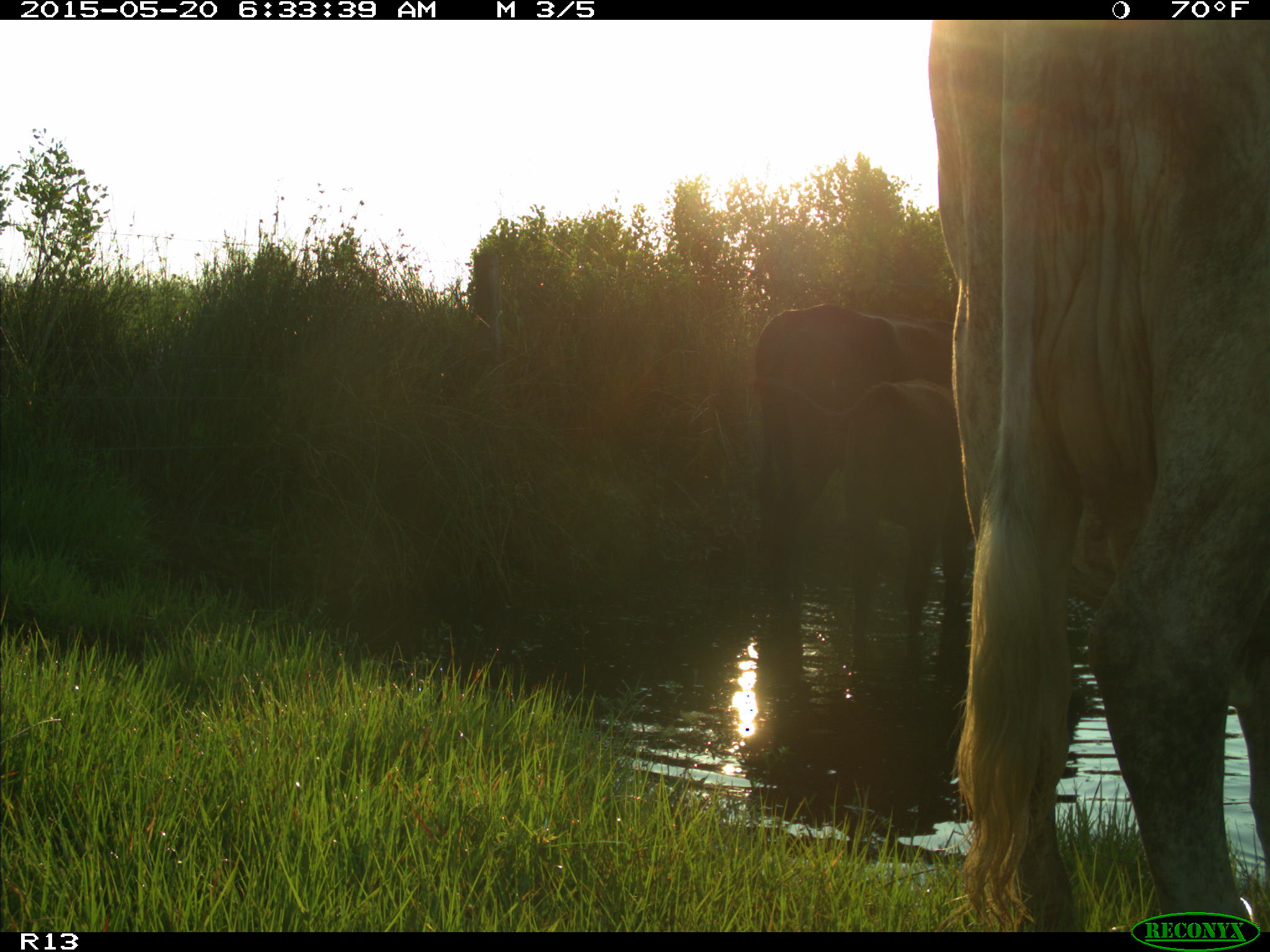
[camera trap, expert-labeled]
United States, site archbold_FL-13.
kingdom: Animalia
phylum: Chordata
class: Mammalia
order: Artiodactyla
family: Bovidae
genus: Bos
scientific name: Bos taurus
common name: domestic cow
Bos taurus (domestic cow).